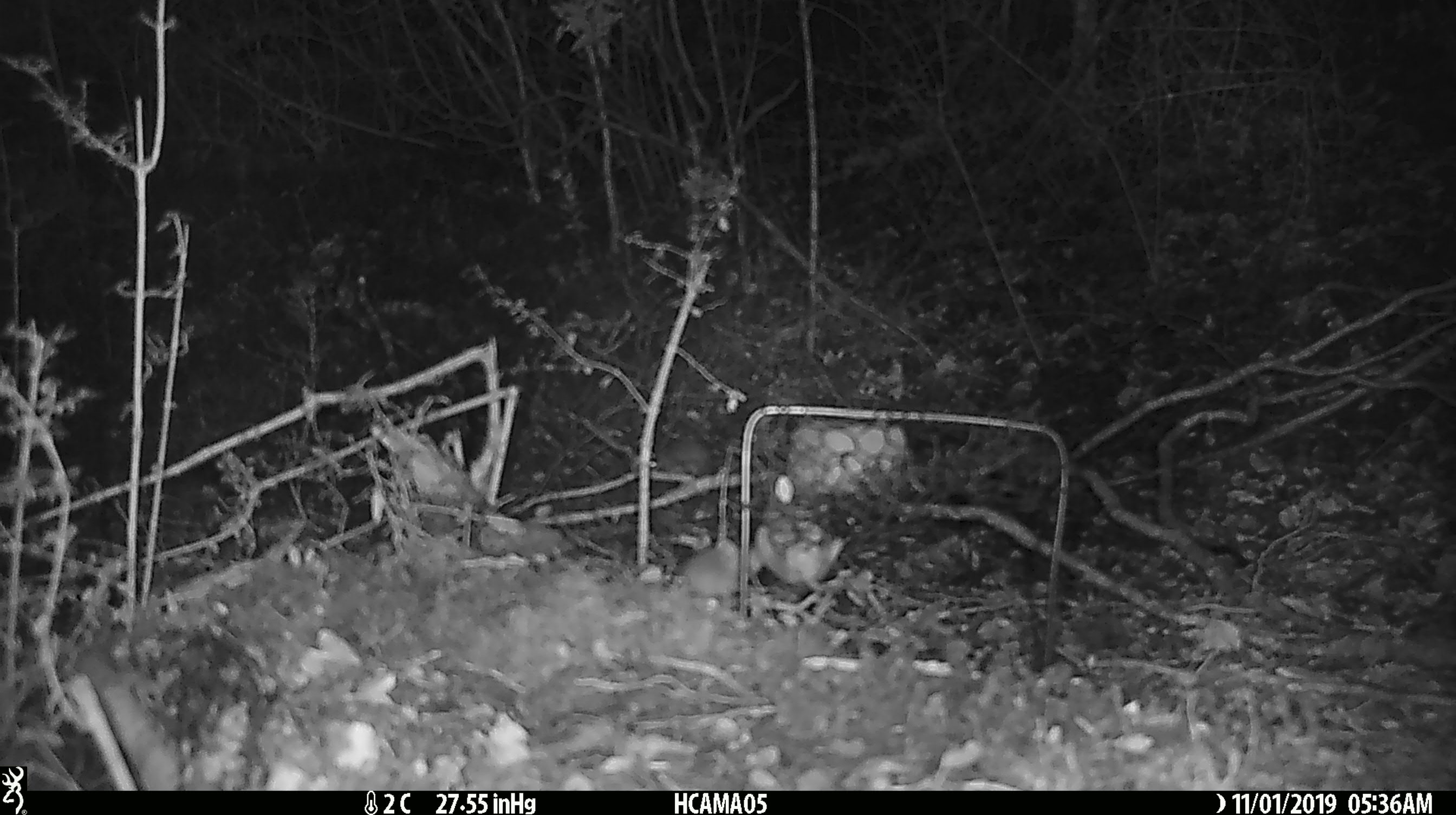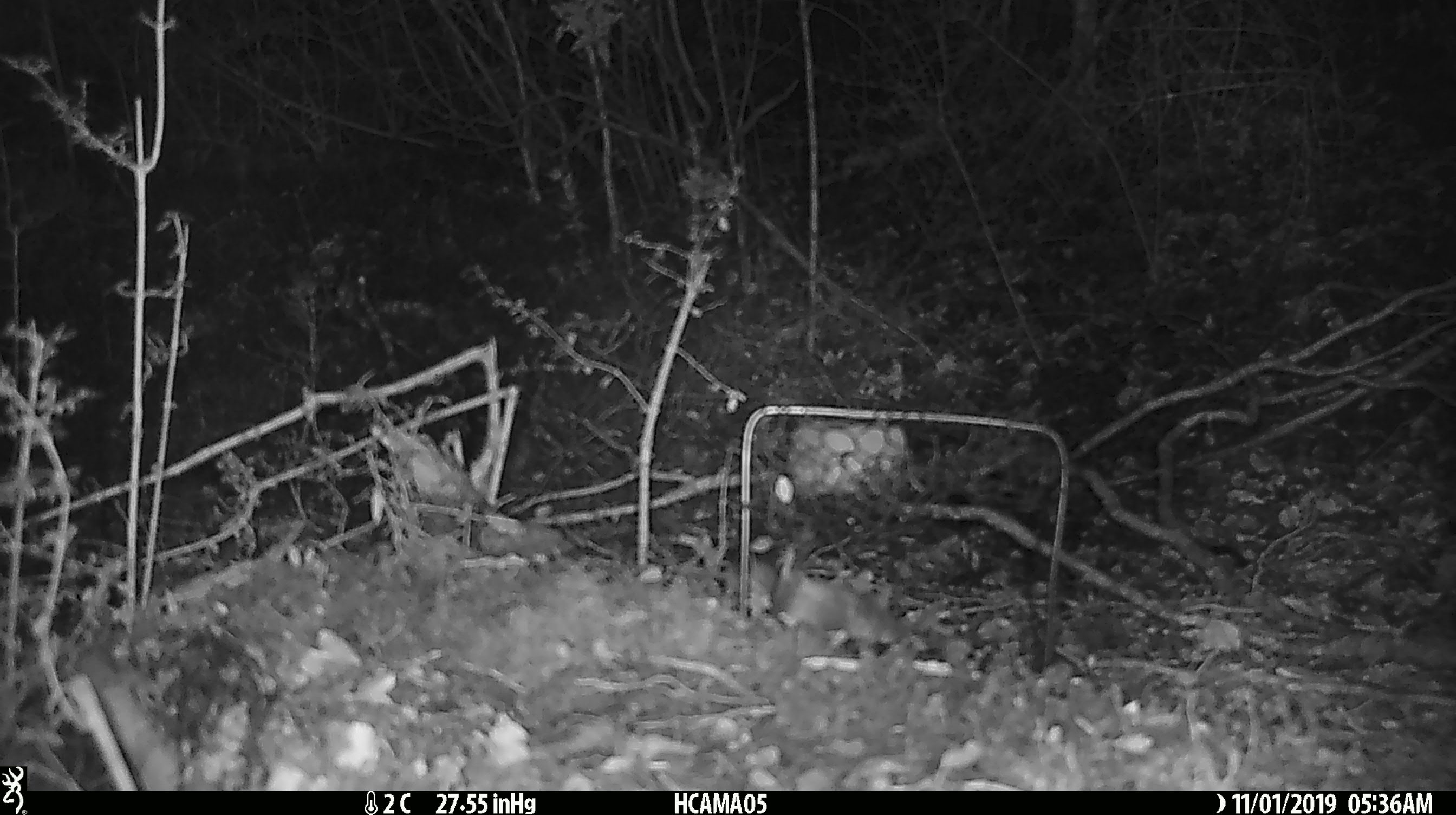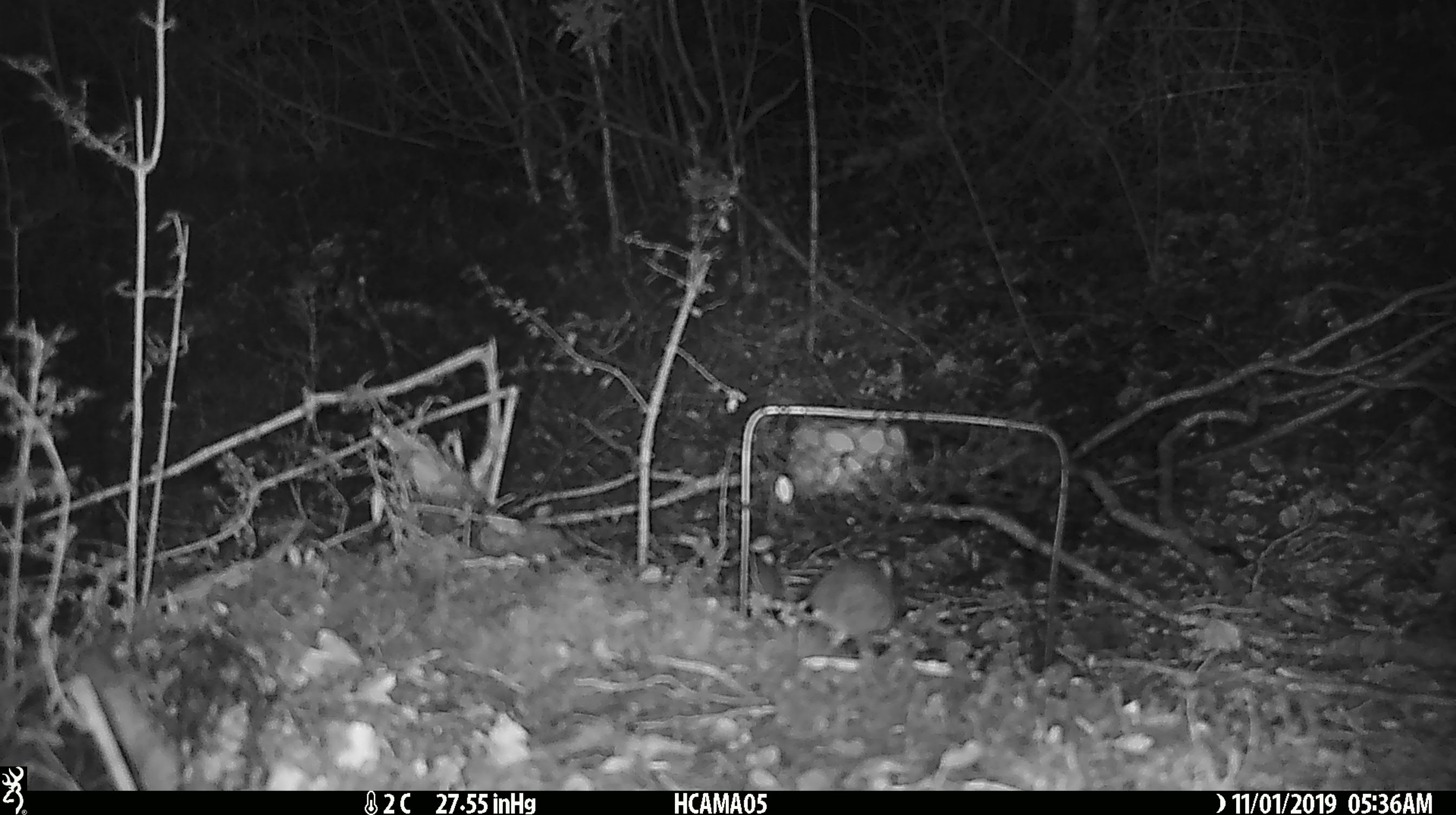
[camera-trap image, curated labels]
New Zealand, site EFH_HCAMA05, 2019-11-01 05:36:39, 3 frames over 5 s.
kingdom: Animalia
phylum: Chordata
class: Mammalia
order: Rodentia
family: Muridae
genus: Mus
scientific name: Mus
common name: mouse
Mouse (Mus).